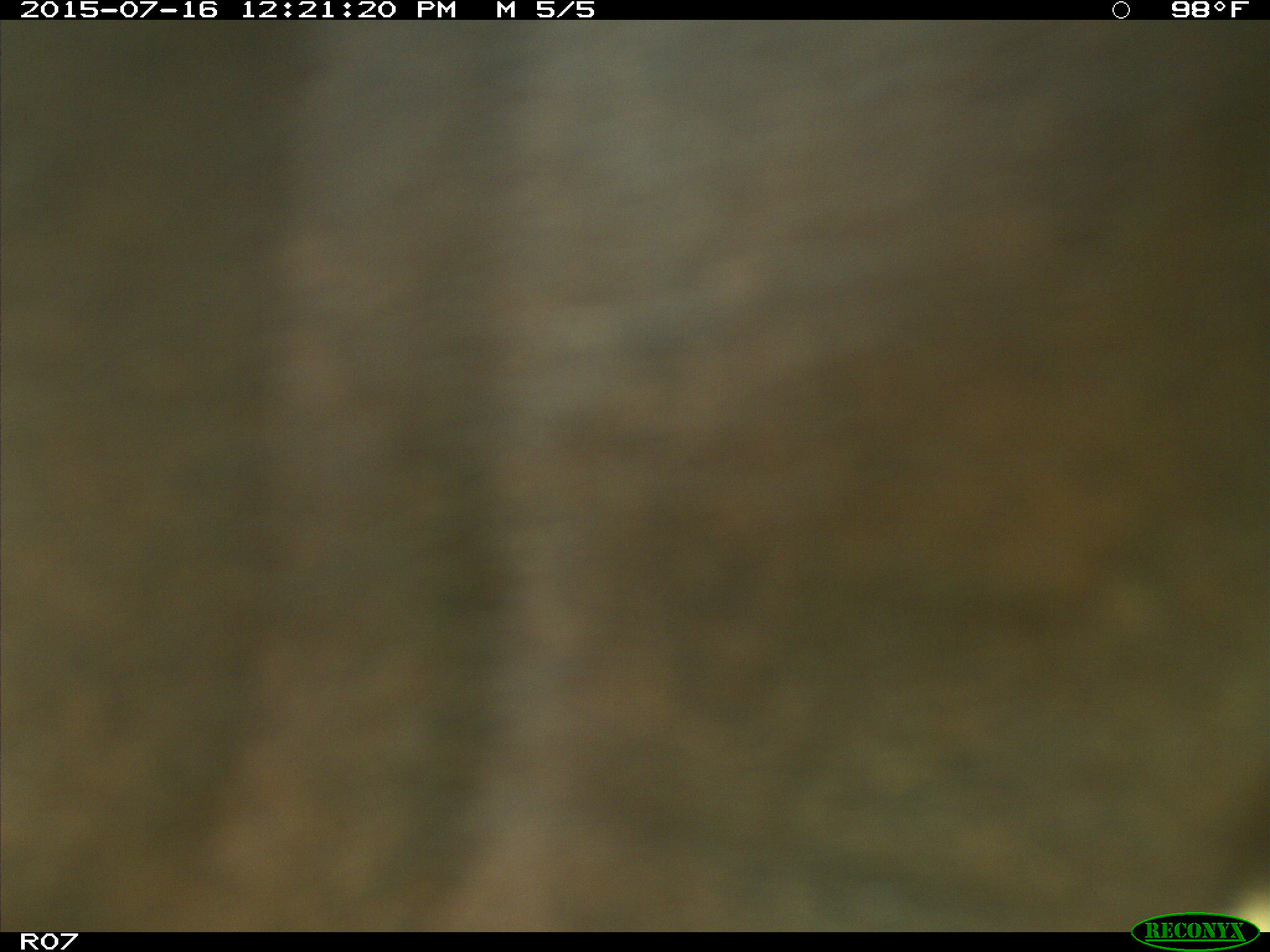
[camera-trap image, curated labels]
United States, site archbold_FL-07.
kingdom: Animalia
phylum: Chordata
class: Mammalia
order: Artiodactyla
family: Bovidae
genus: Bos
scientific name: Bos taurus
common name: domestic cow